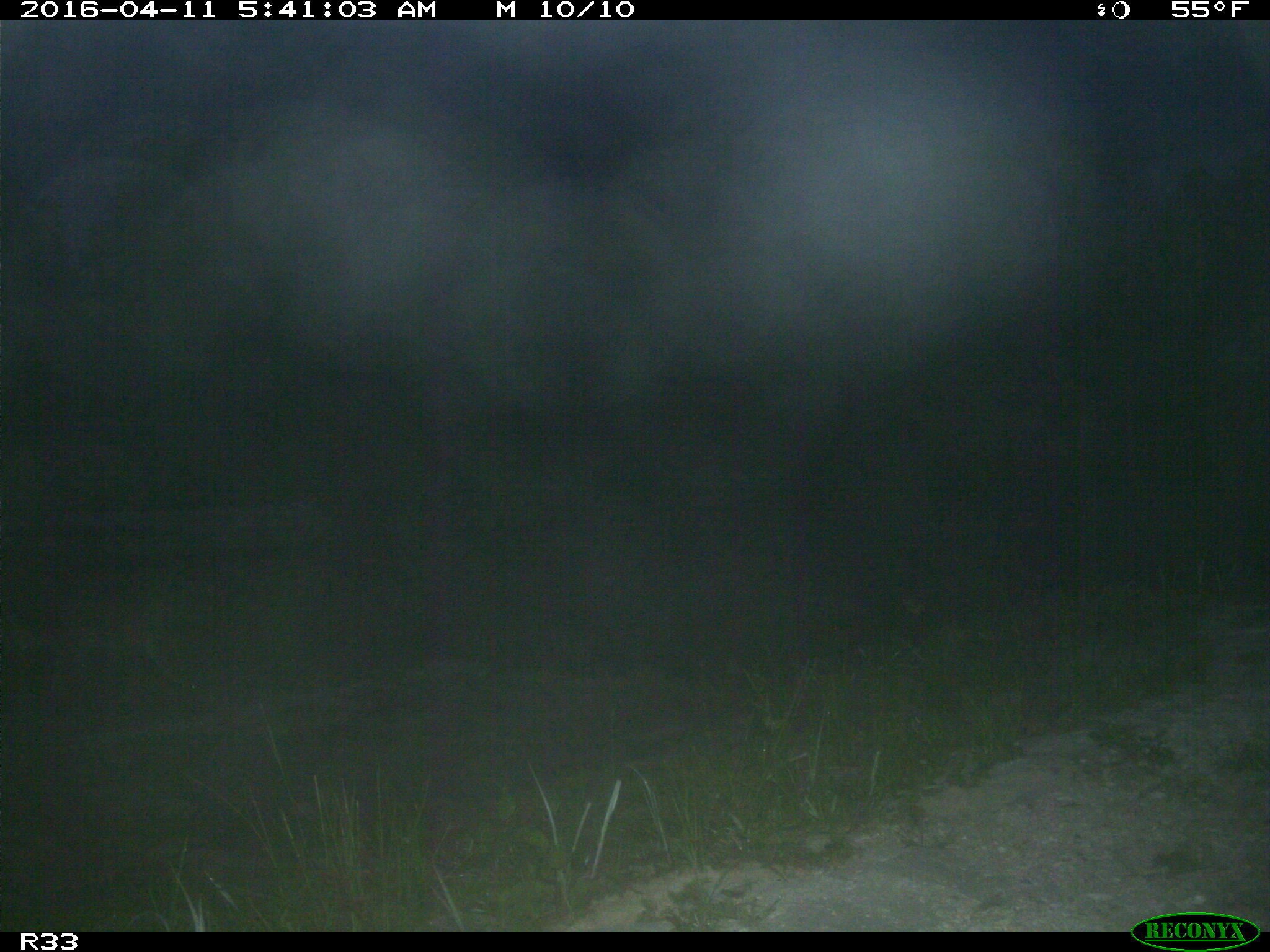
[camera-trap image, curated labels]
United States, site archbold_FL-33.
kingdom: Animalia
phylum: Chordata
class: Mammalia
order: Carnivora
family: Felidae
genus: Lynx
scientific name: Lynx rufus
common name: bobcat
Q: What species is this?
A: Lynx rufus (bobcat).